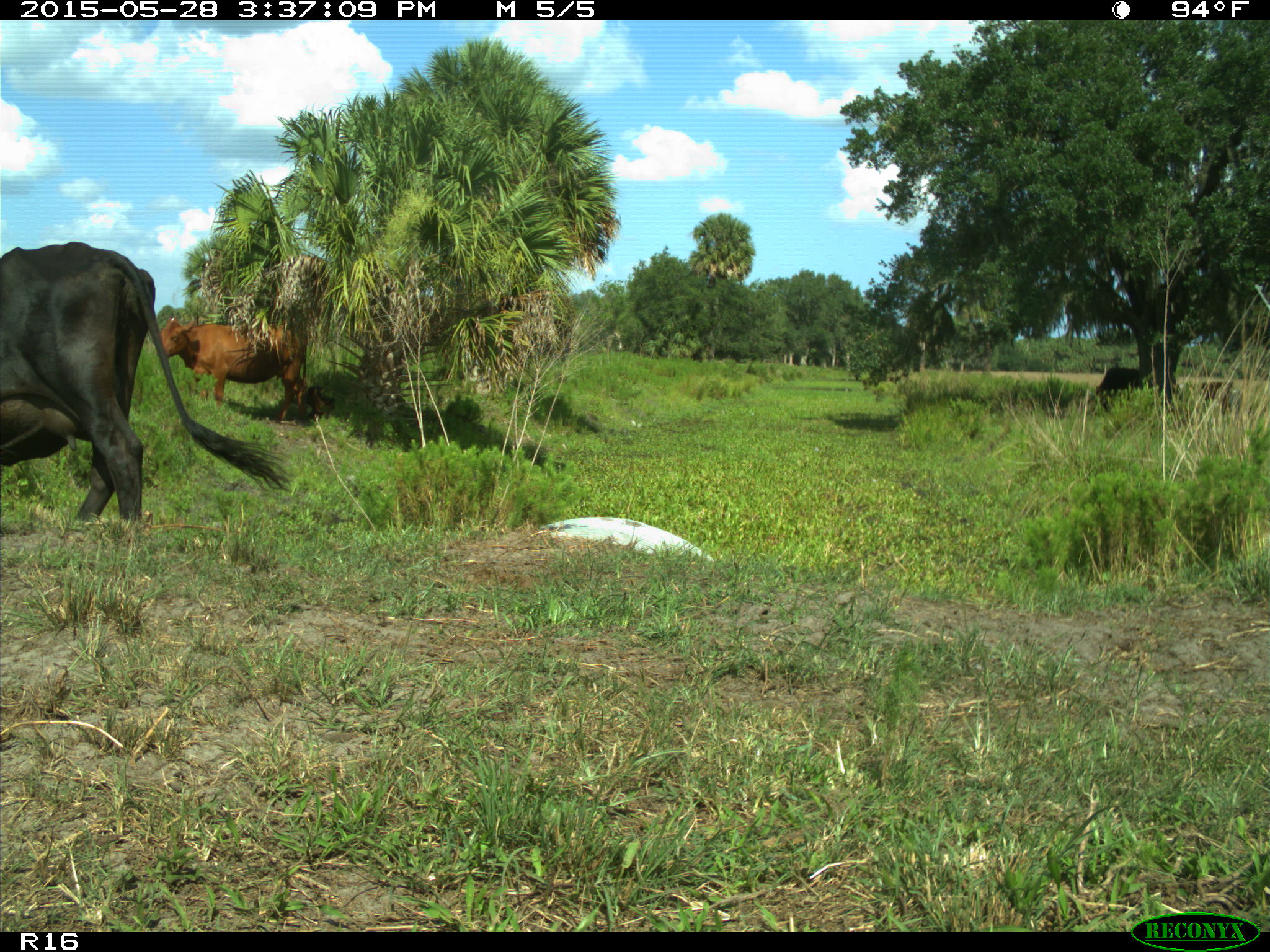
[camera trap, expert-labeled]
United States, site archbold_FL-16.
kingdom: Animalia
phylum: Chordata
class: Mammalia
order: Artiodactyla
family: Bovidae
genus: Bos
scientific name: Bos taurus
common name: domestic cow